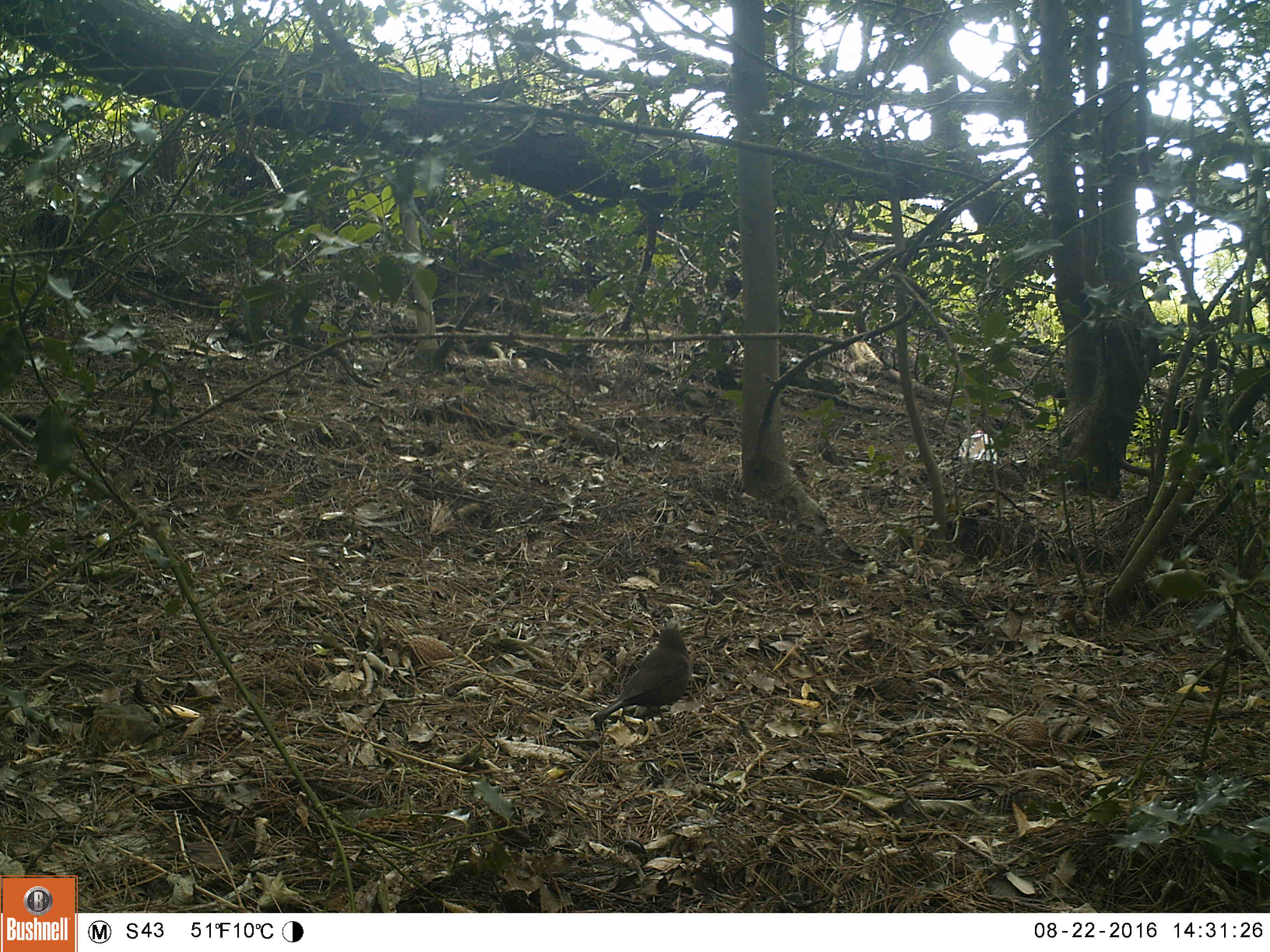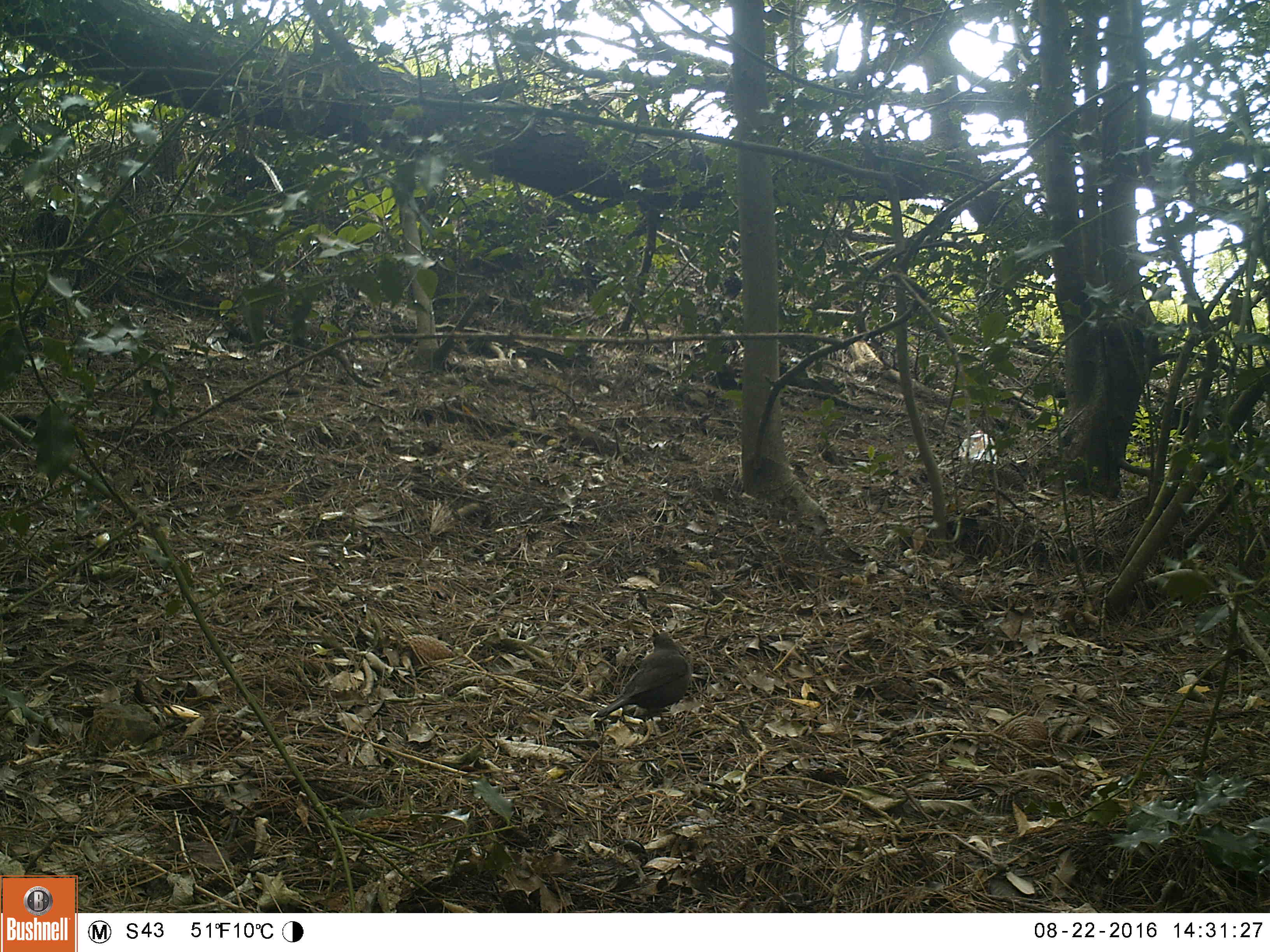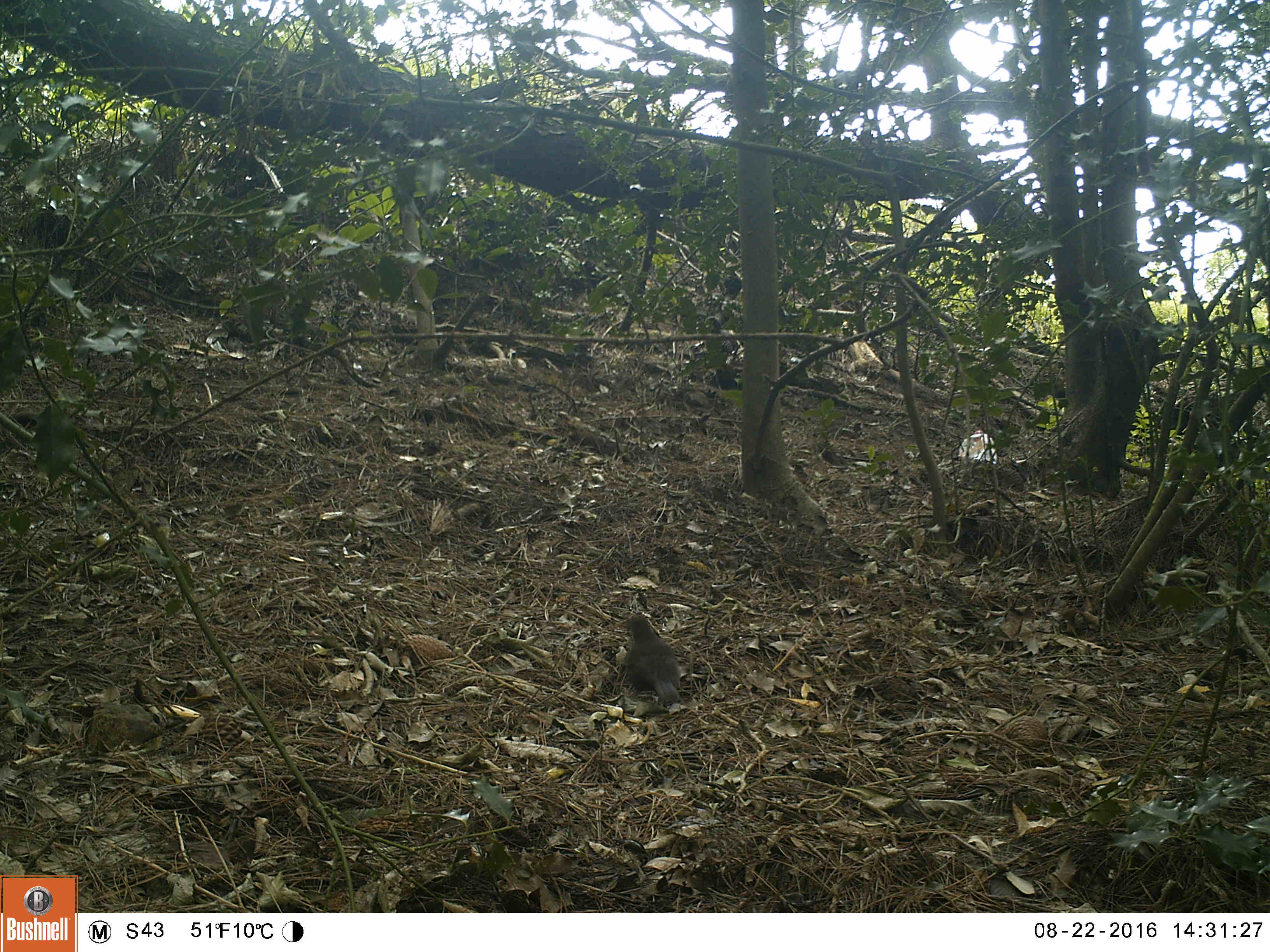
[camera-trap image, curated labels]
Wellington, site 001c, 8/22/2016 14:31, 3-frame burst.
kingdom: Animalia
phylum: Chordata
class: Aves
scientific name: Aves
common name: bird